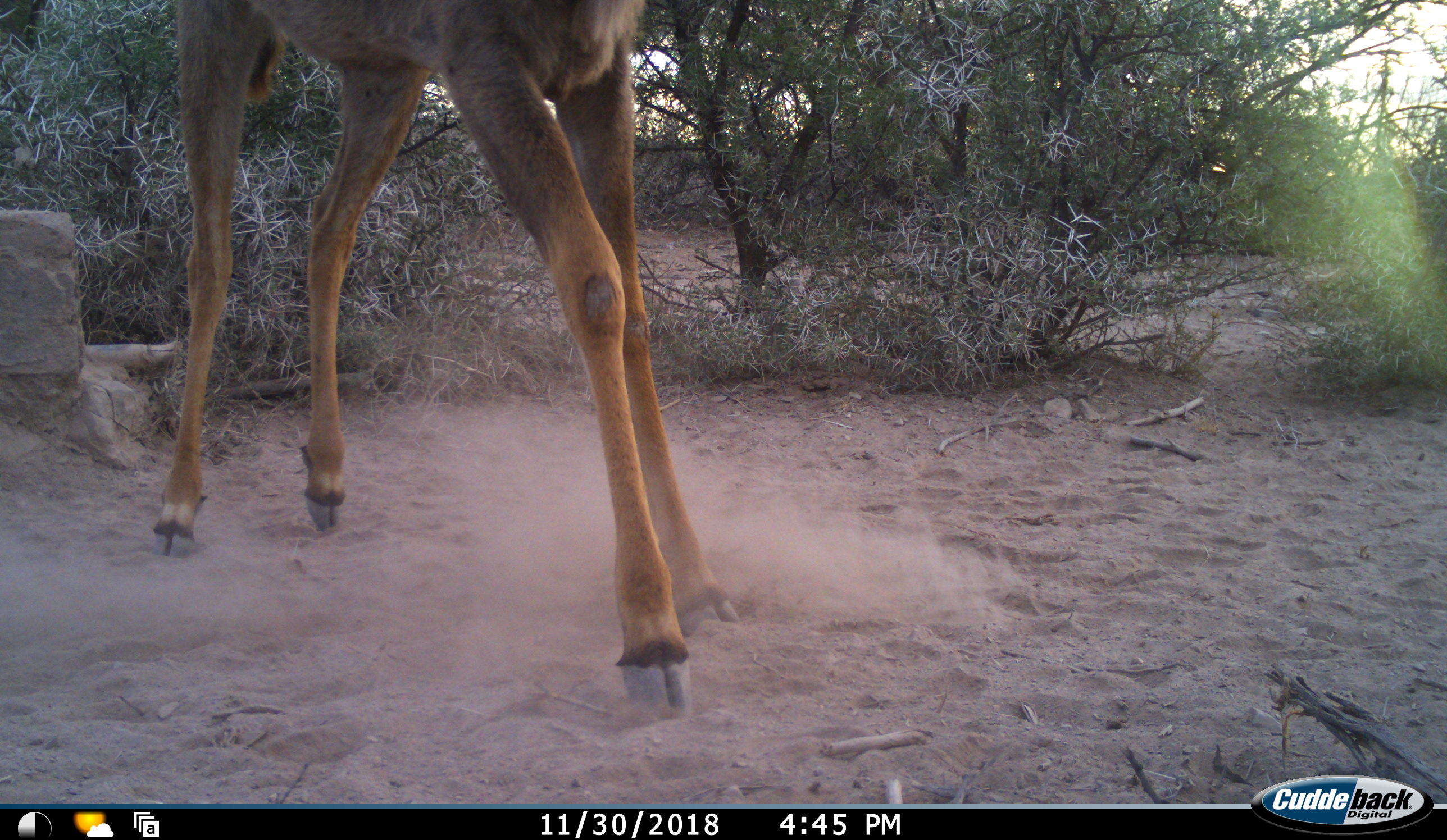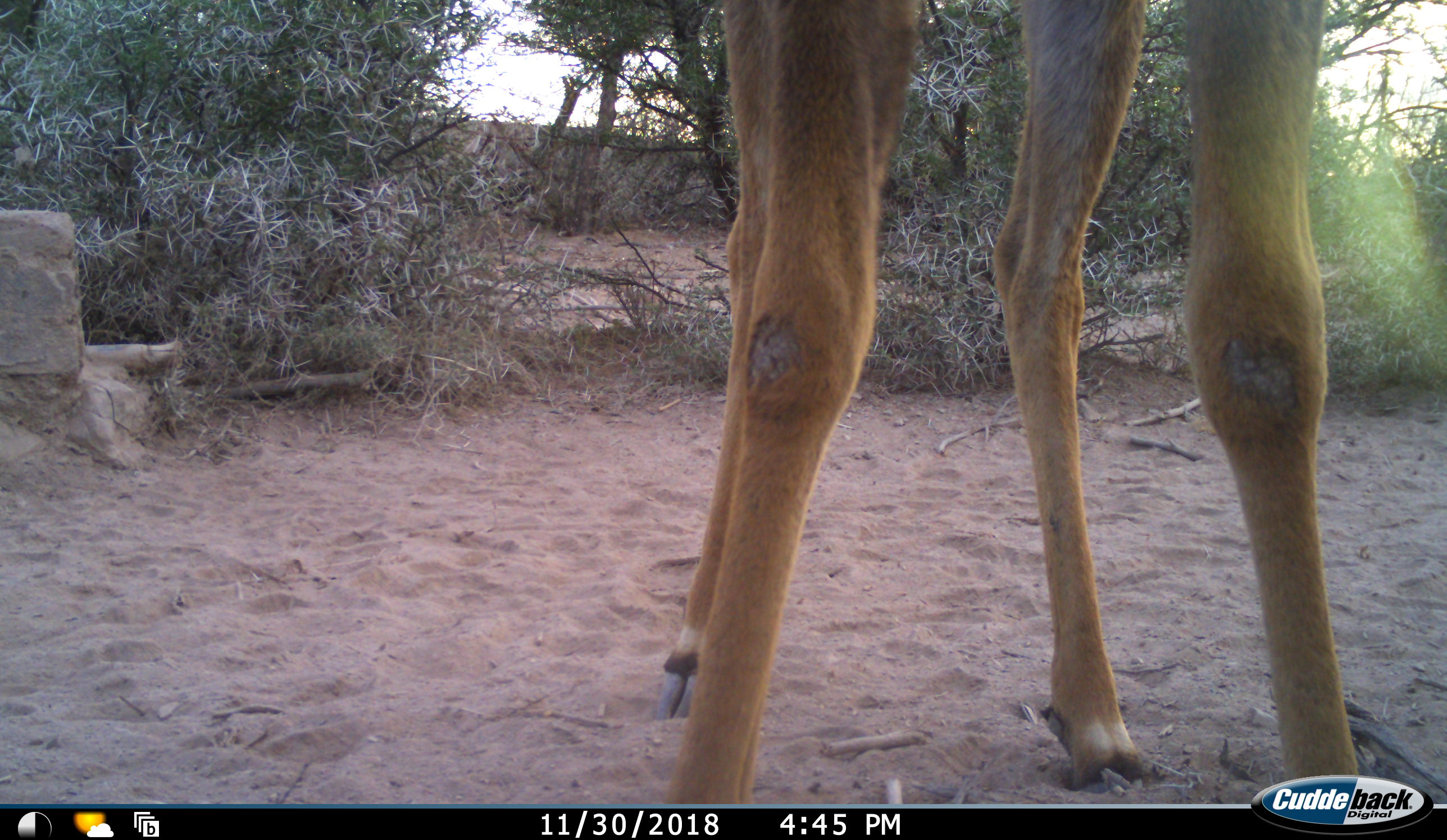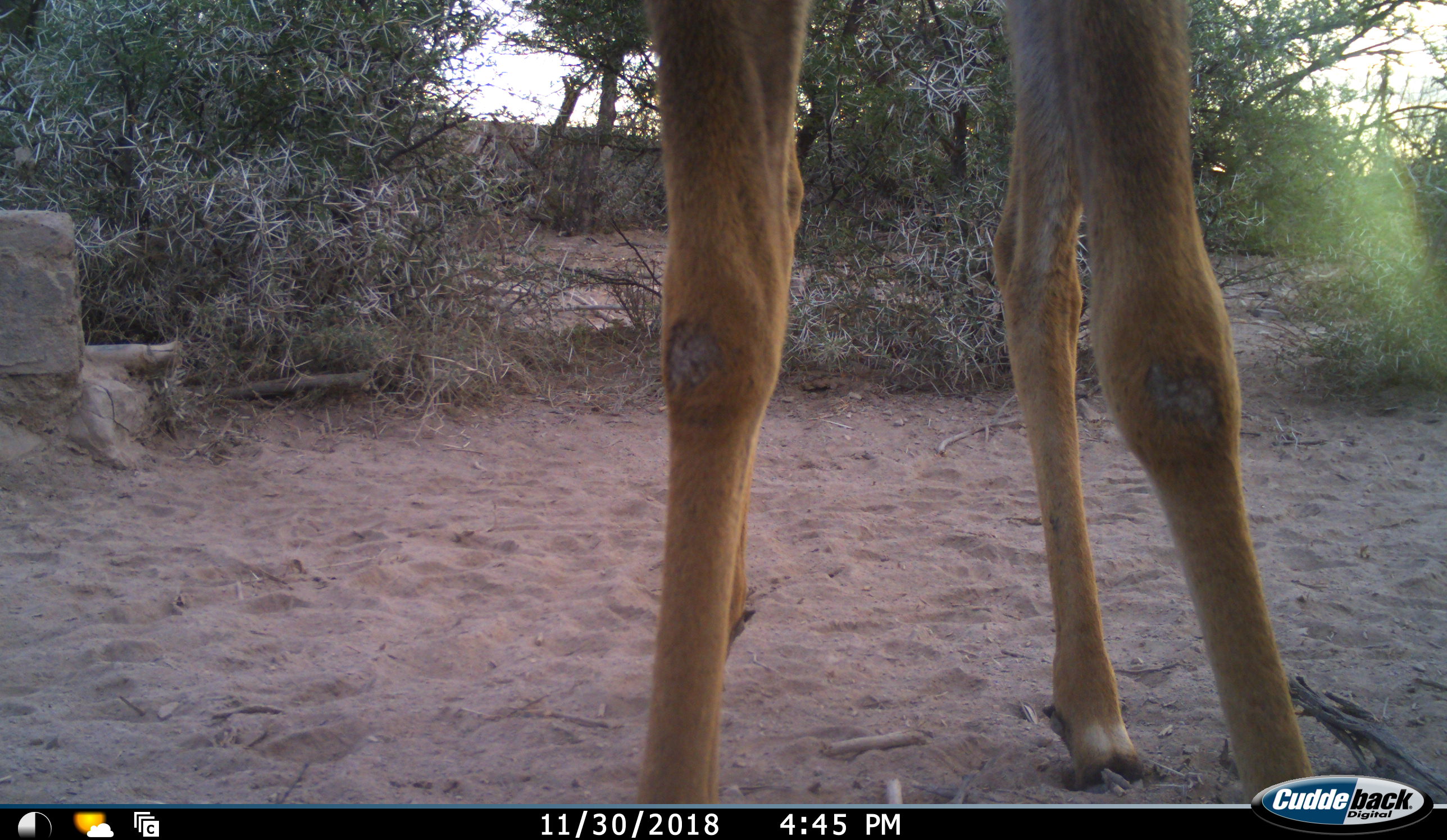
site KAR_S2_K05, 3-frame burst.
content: unidentified animal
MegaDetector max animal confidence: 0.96